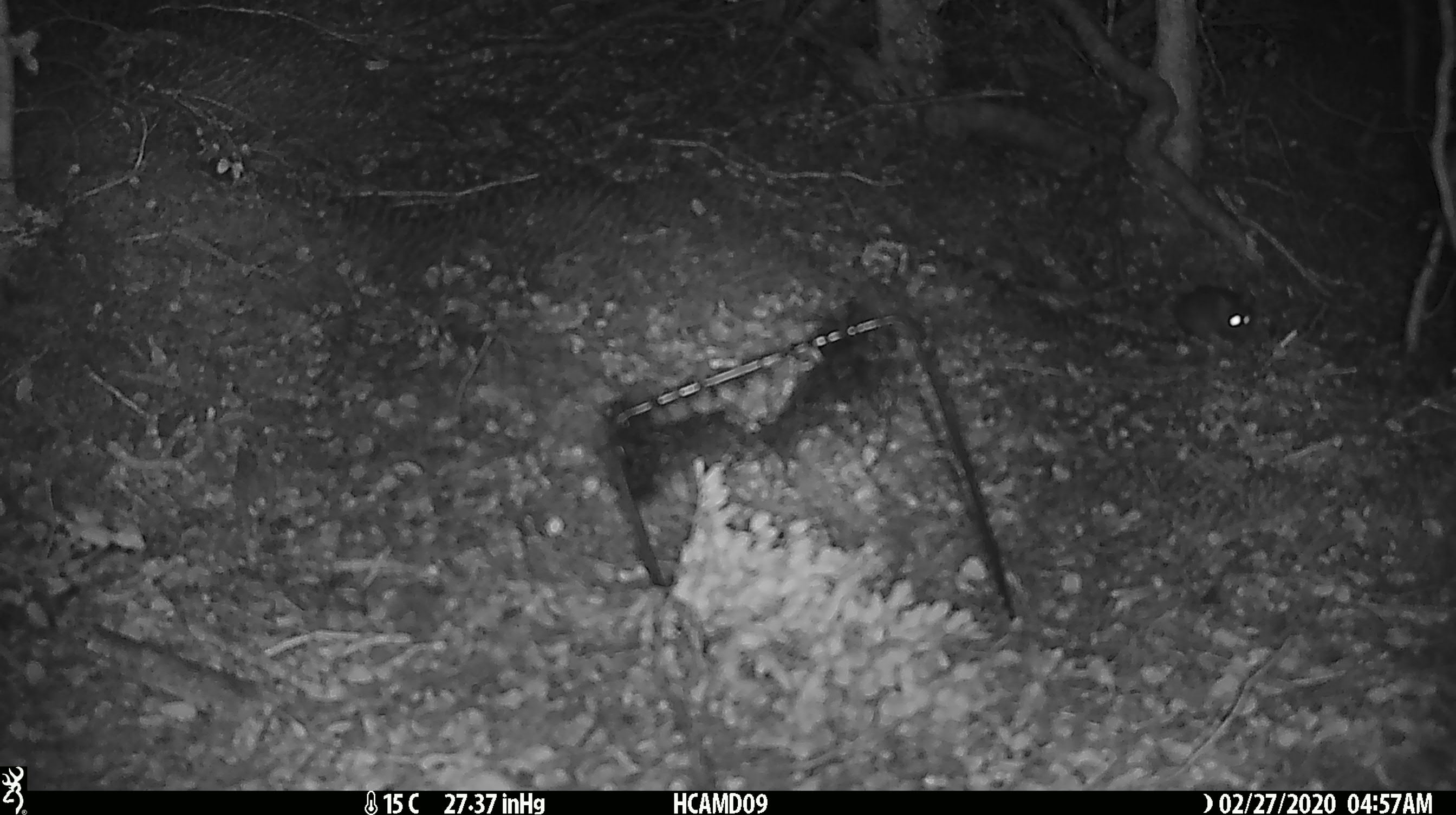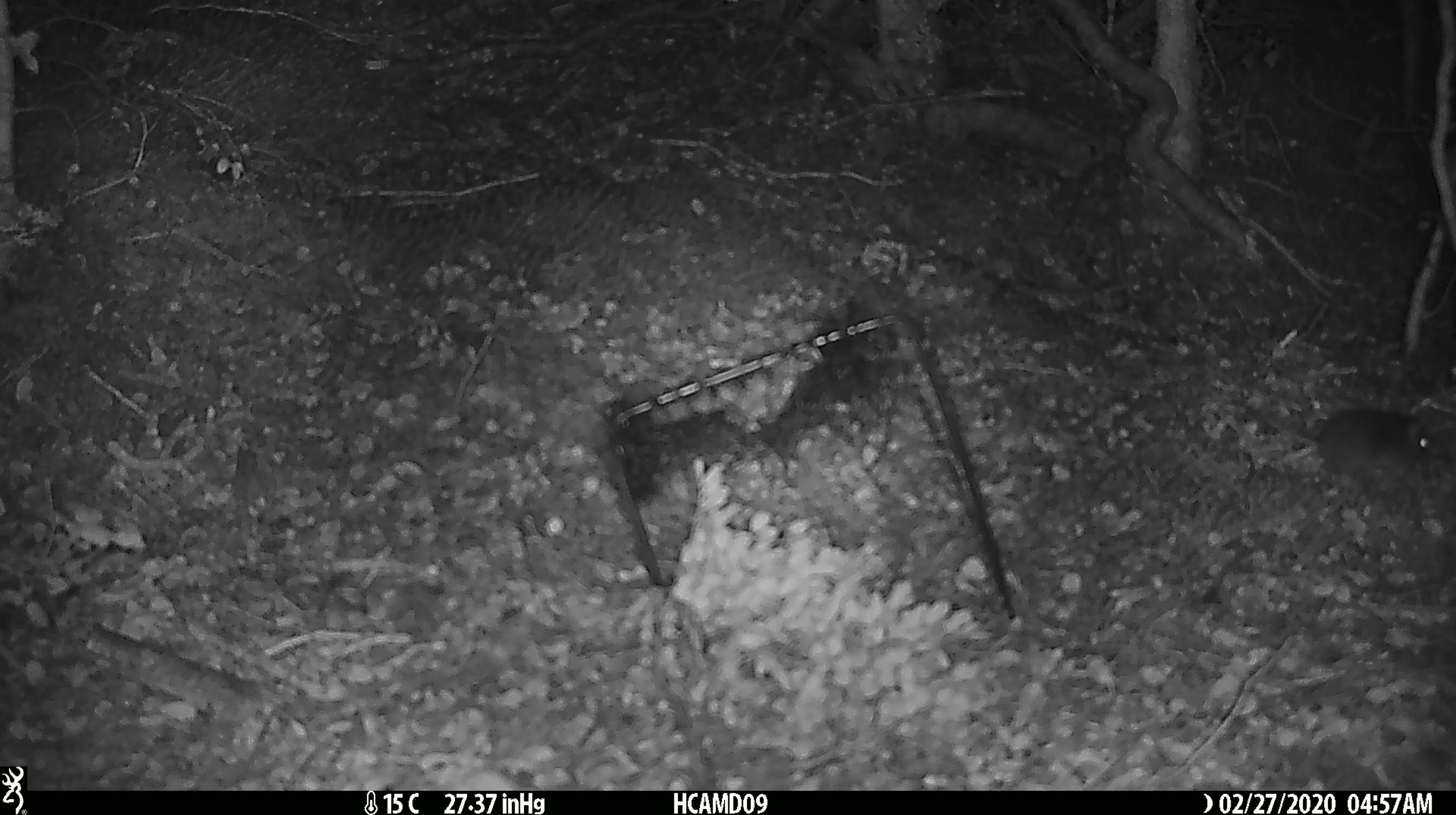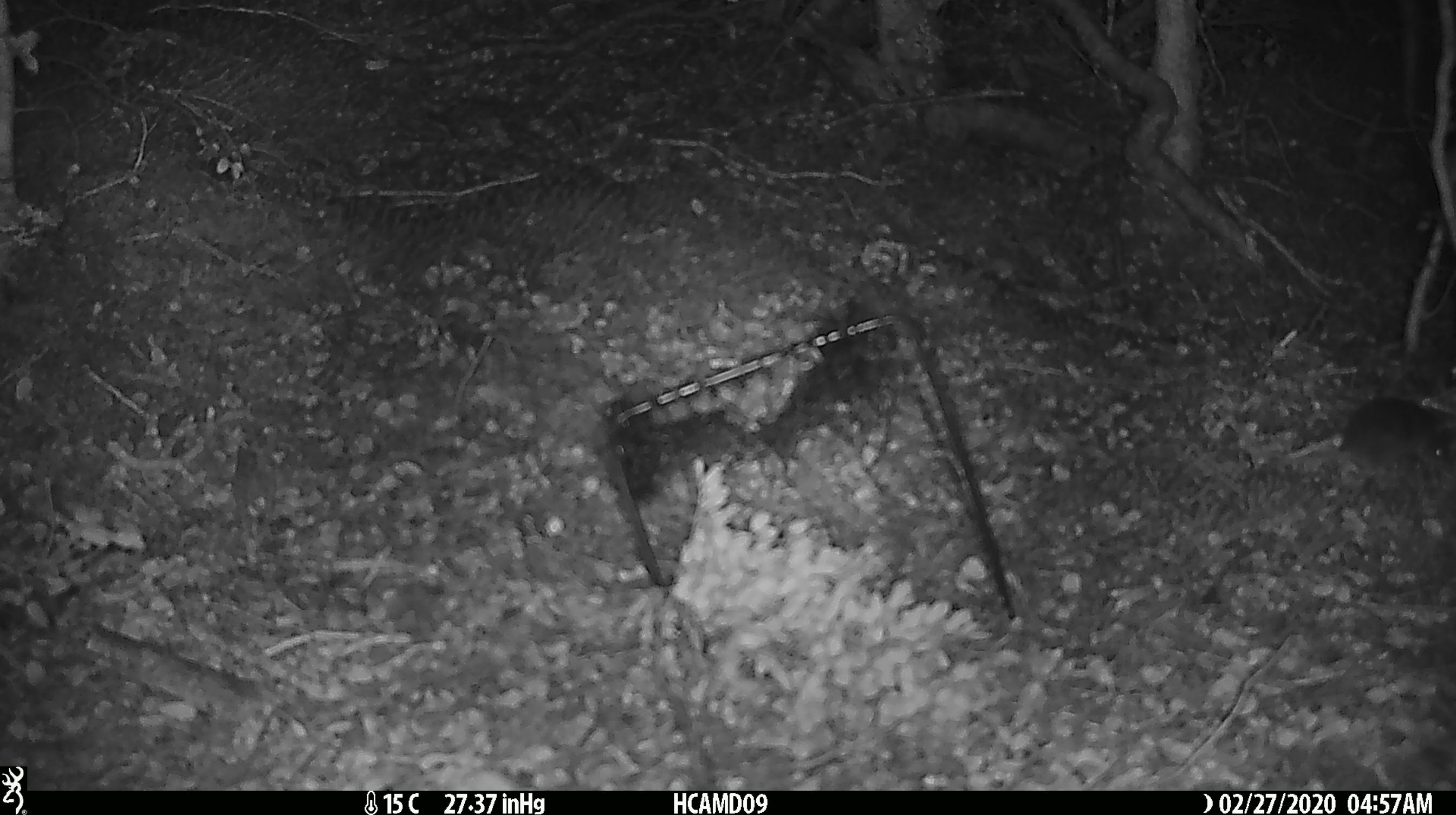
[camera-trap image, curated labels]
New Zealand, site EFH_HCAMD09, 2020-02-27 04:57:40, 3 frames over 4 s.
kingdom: Animalia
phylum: Chordata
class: Mammalia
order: Rodentia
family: Muridae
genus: Mus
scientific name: Mus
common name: mouse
Mouse (Mus).